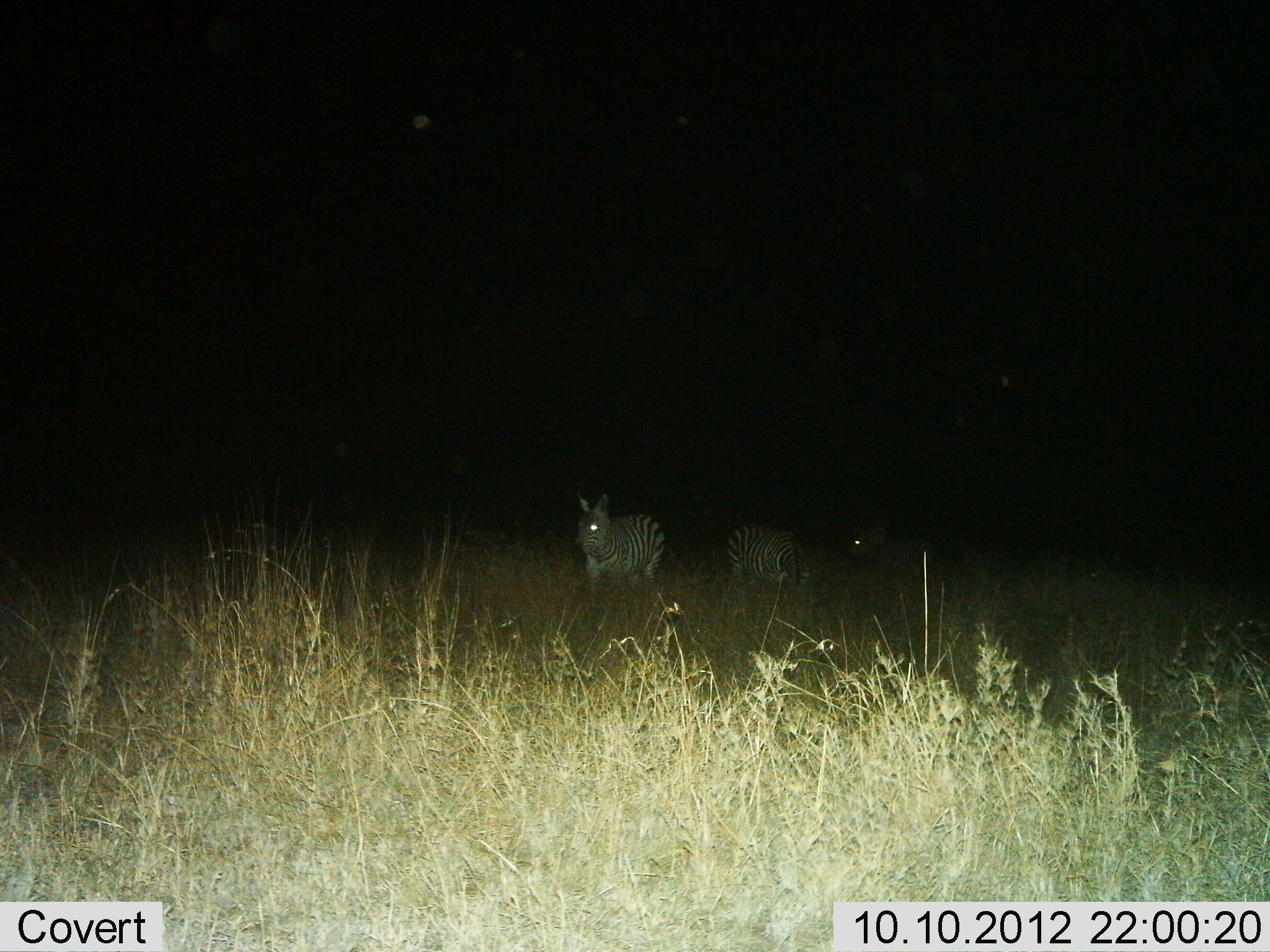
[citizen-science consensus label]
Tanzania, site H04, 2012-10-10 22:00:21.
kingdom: Animalia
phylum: Chordata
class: Mammalia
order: Perissodactyla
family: Equidae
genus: Equus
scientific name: Equus quagga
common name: plains zebra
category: zebra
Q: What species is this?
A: Zebra (plains zebra) (Equus quagga).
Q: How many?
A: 3.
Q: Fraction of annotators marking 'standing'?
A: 70%.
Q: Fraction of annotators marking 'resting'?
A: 0%.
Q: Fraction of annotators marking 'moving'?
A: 20%.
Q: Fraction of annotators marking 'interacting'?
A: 0%.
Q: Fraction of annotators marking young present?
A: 0%.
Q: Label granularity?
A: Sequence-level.